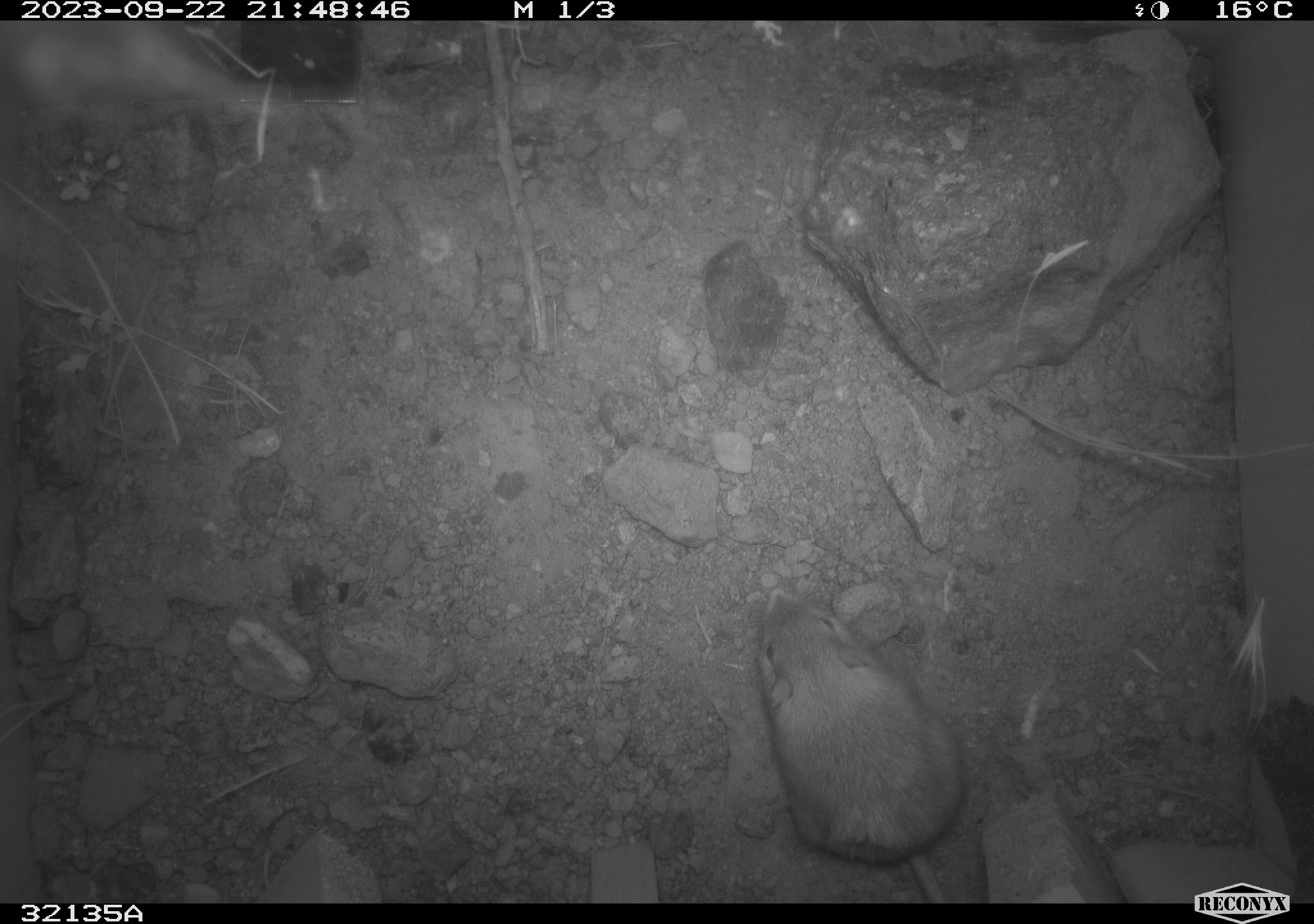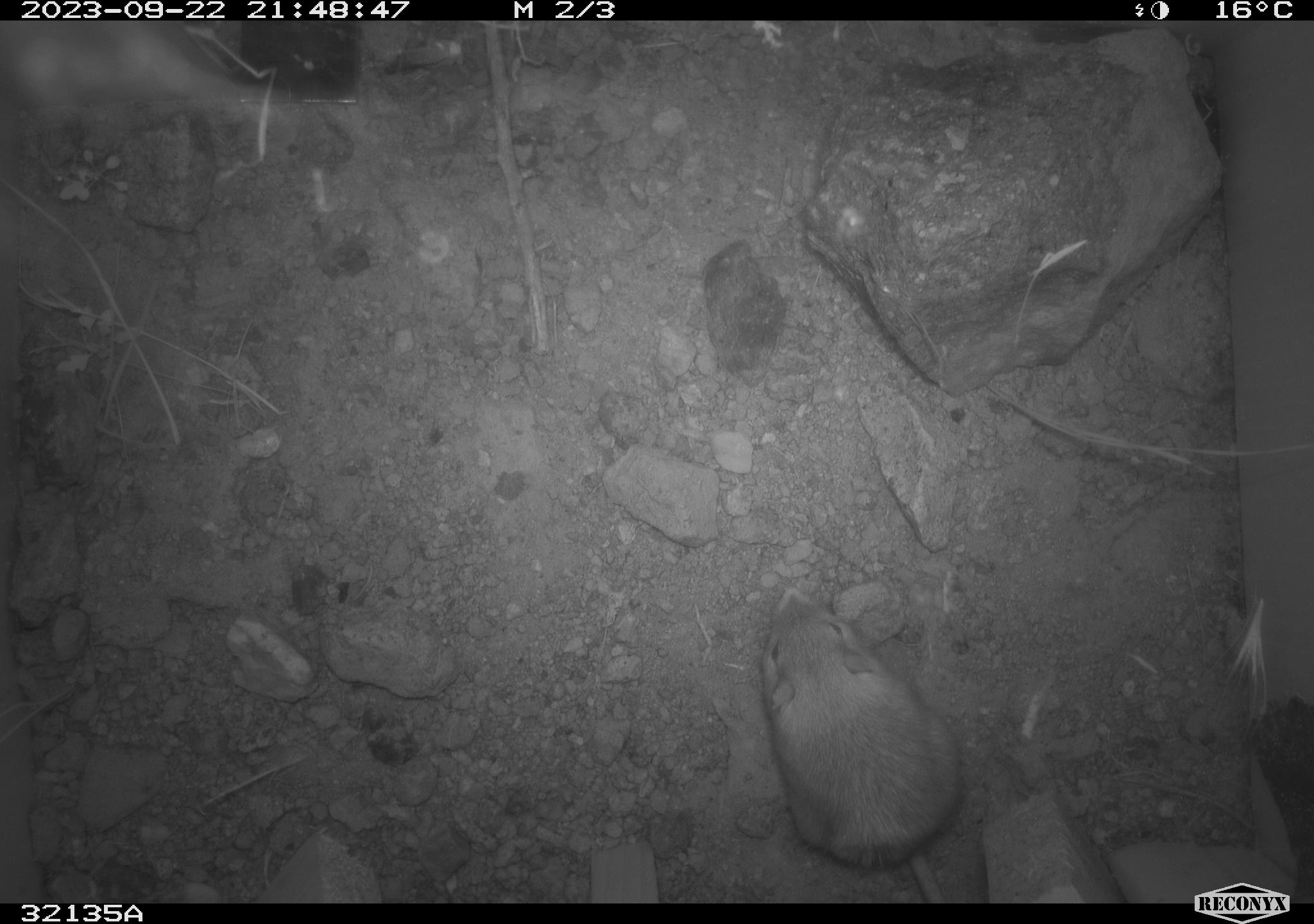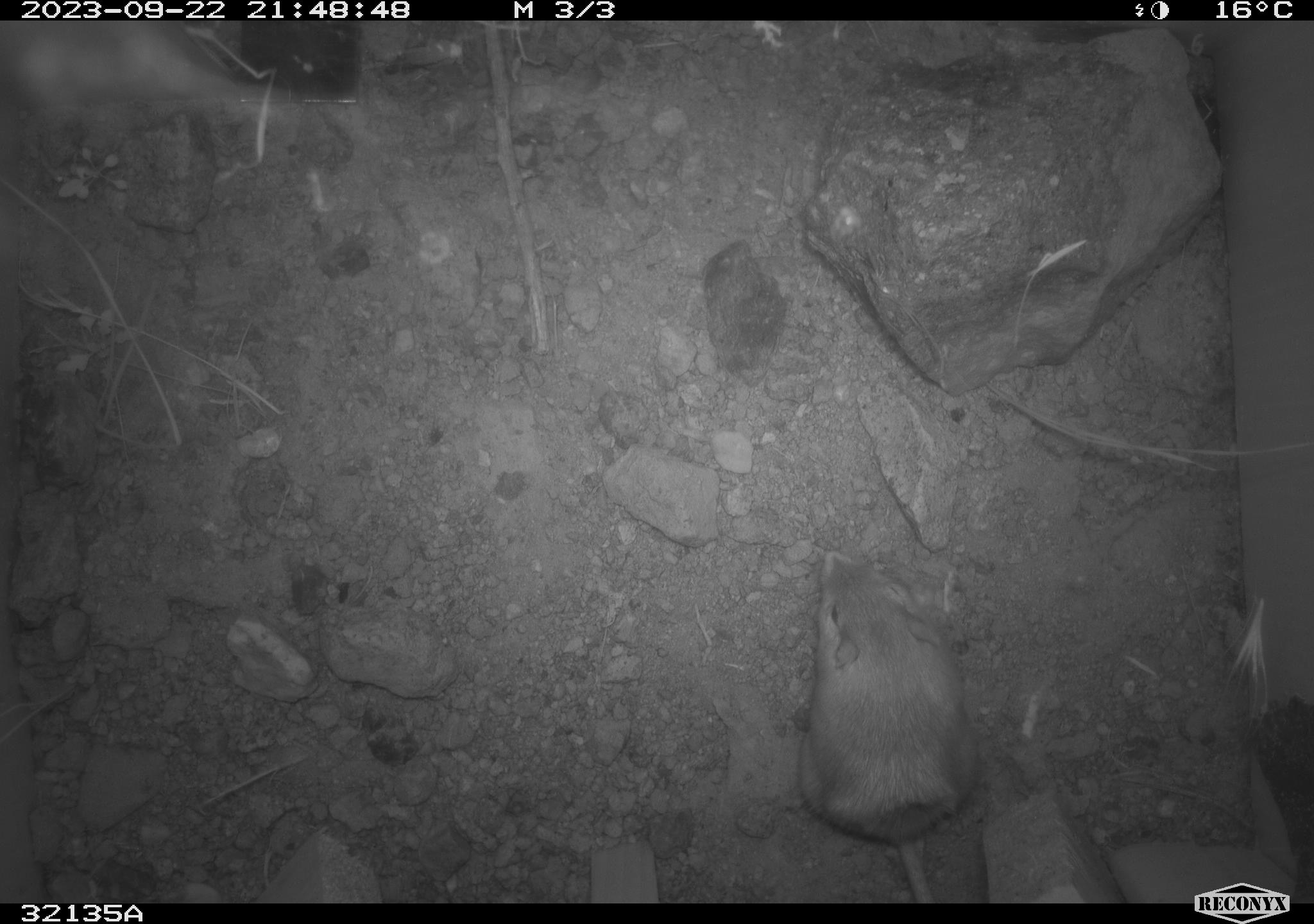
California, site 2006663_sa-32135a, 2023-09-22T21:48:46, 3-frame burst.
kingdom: Animalia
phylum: Chordata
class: Mammalia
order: Rodentia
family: Heteromyidae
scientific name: Heteromyidae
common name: kangaroo rats and pocket mice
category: heteromyidae family